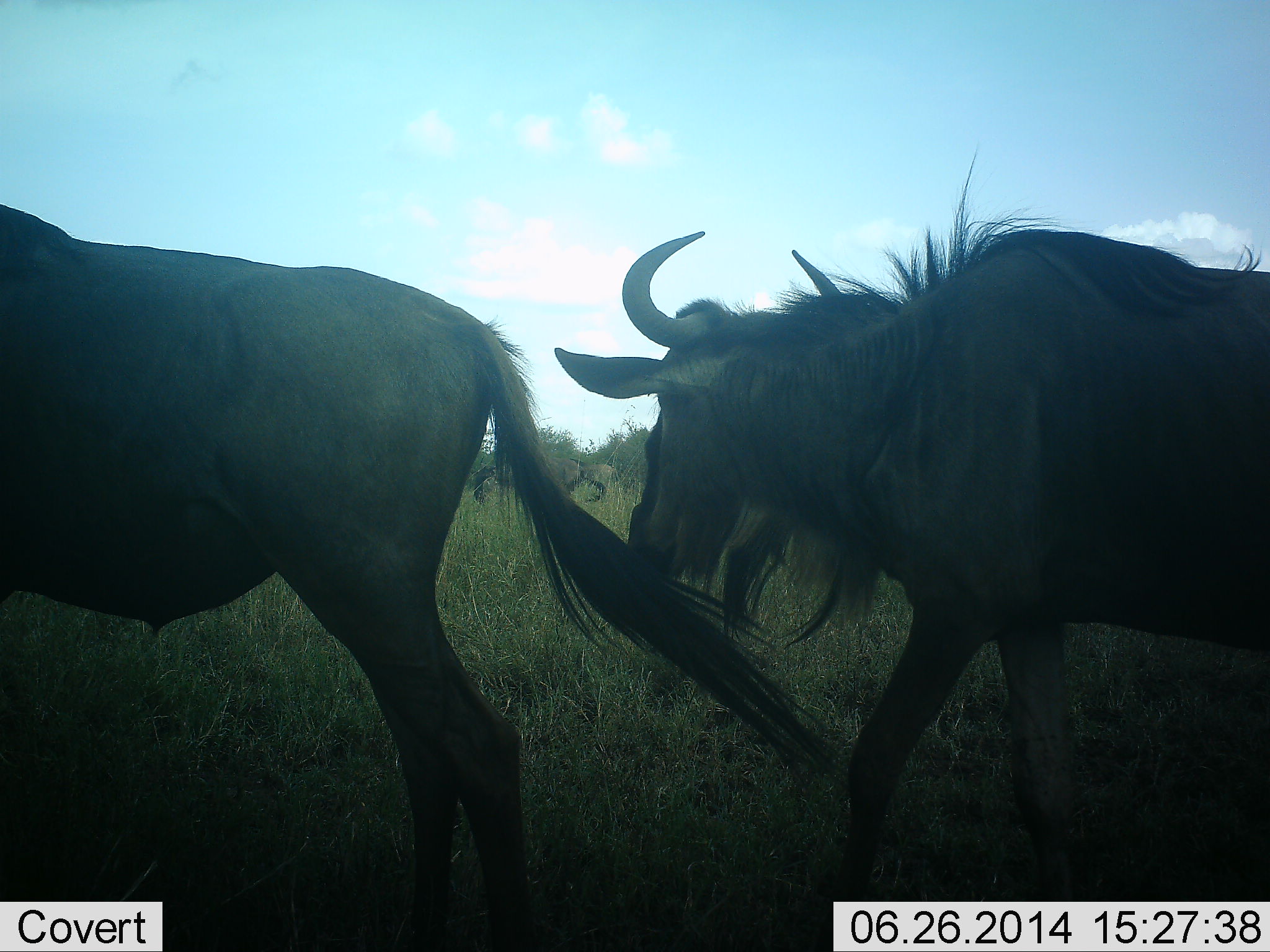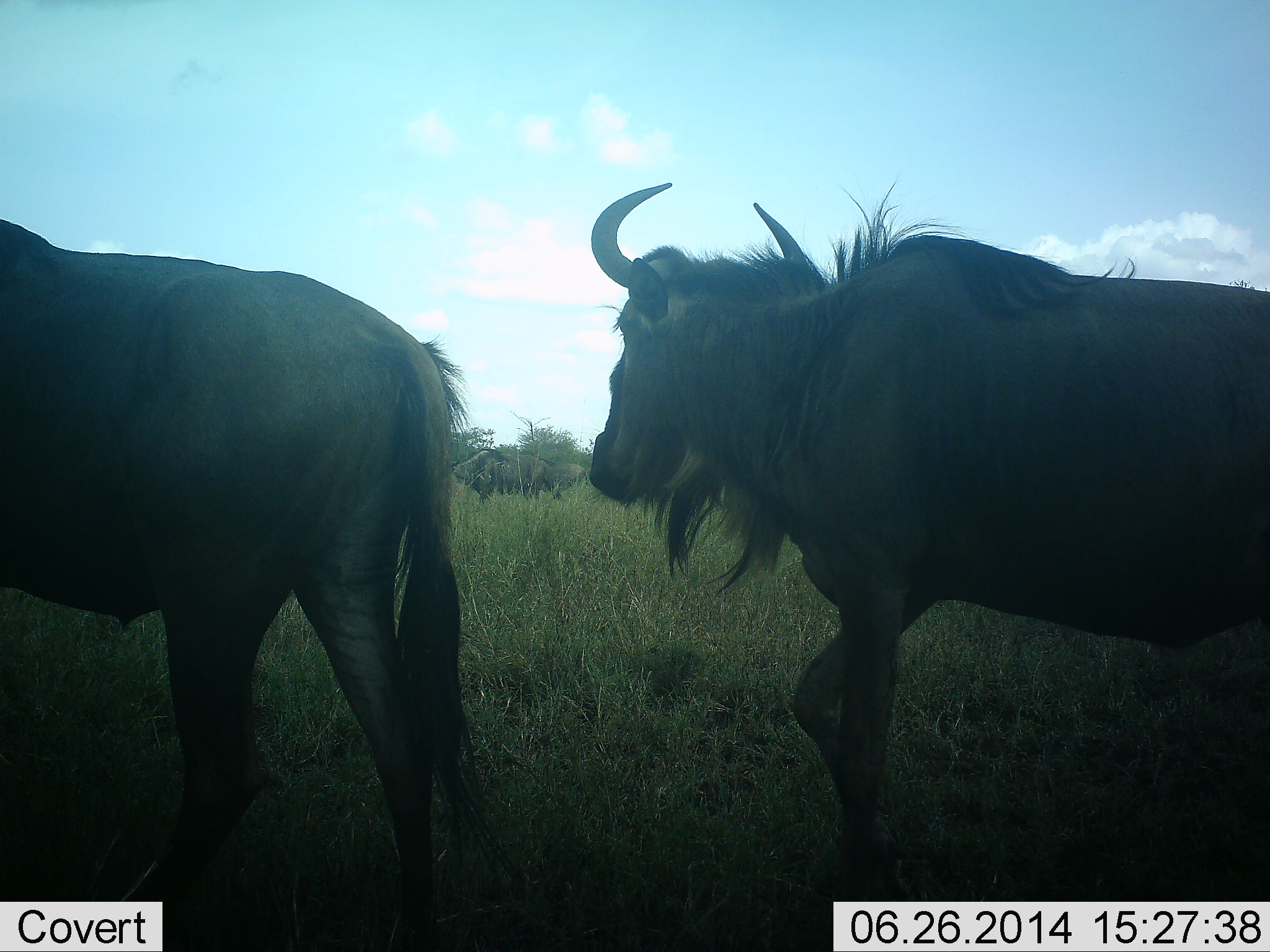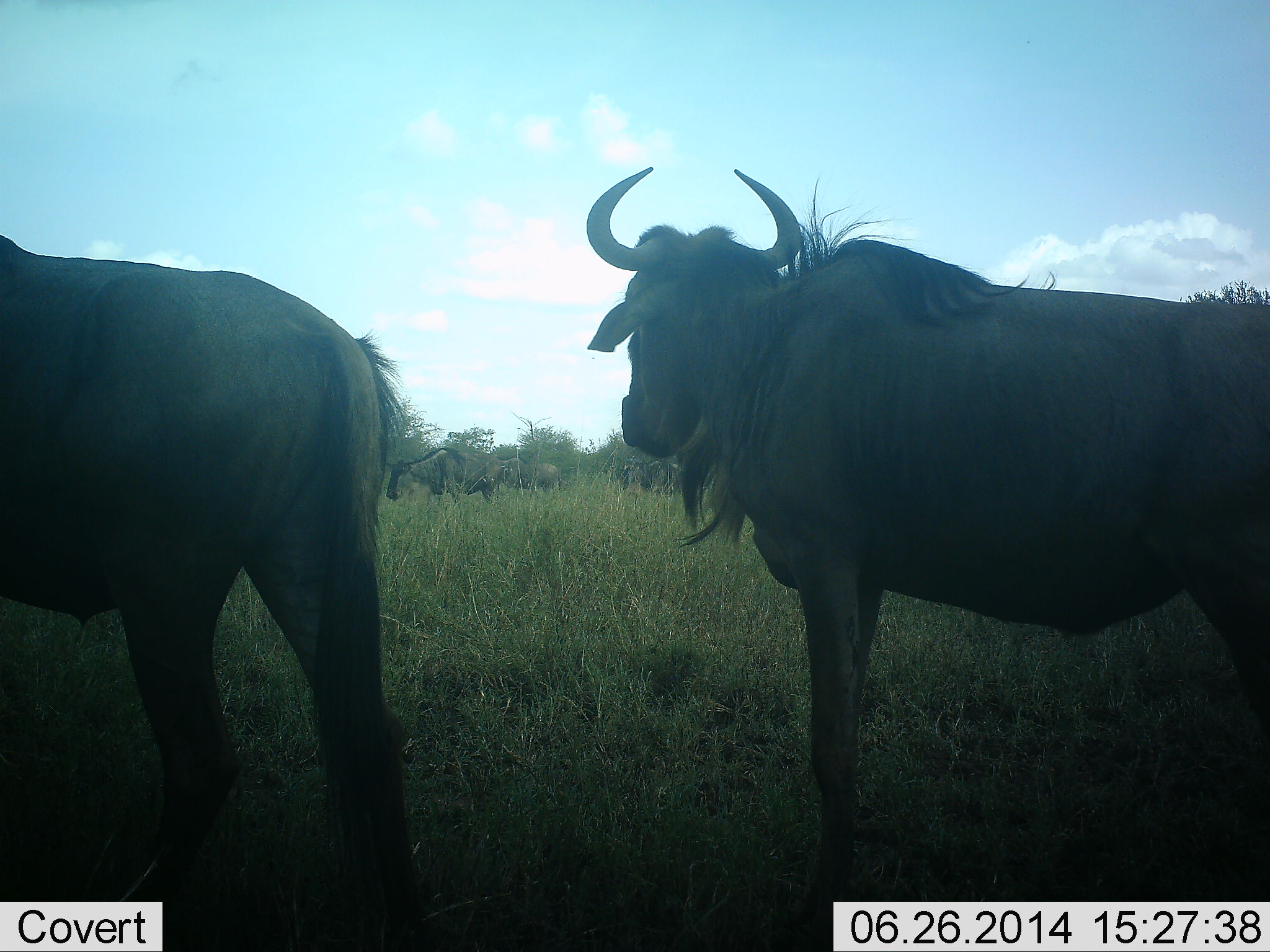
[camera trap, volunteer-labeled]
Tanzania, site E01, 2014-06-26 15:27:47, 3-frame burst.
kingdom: Animalia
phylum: Chordata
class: Mammalia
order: Artiodactyla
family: Bovidae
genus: Connochaetes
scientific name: Connochaetes taurinus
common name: blue wildebeest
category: wildebeest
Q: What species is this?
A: Wildebeest (blue wildebeest) (Connochaetes taurinus).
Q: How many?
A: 4.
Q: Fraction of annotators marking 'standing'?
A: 10%.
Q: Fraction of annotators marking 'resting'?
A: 10%.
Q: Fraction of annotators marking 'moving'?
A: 90%.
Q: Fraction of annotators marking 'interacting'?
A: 0%.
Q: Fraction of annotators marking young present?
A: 0%.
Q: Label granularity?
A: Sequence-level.